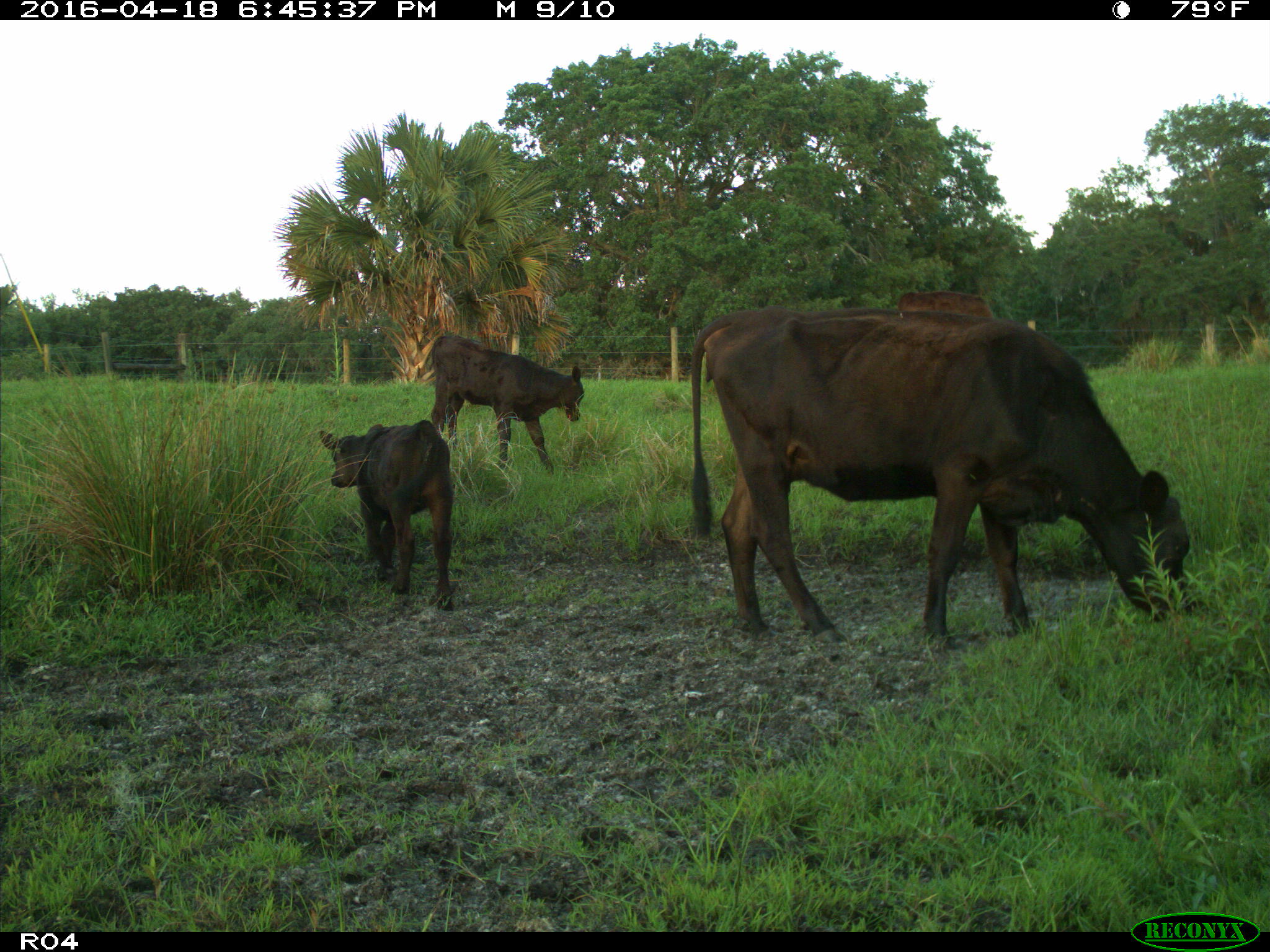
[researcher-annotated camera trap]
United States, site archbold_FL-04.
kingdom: Animalia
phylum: Chordata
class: Mammalia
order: Artiodactyla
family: Bovidae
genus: Bos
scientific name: Bos taurus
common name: domestic cow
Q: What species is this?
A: Bos taurus (domestic cow).